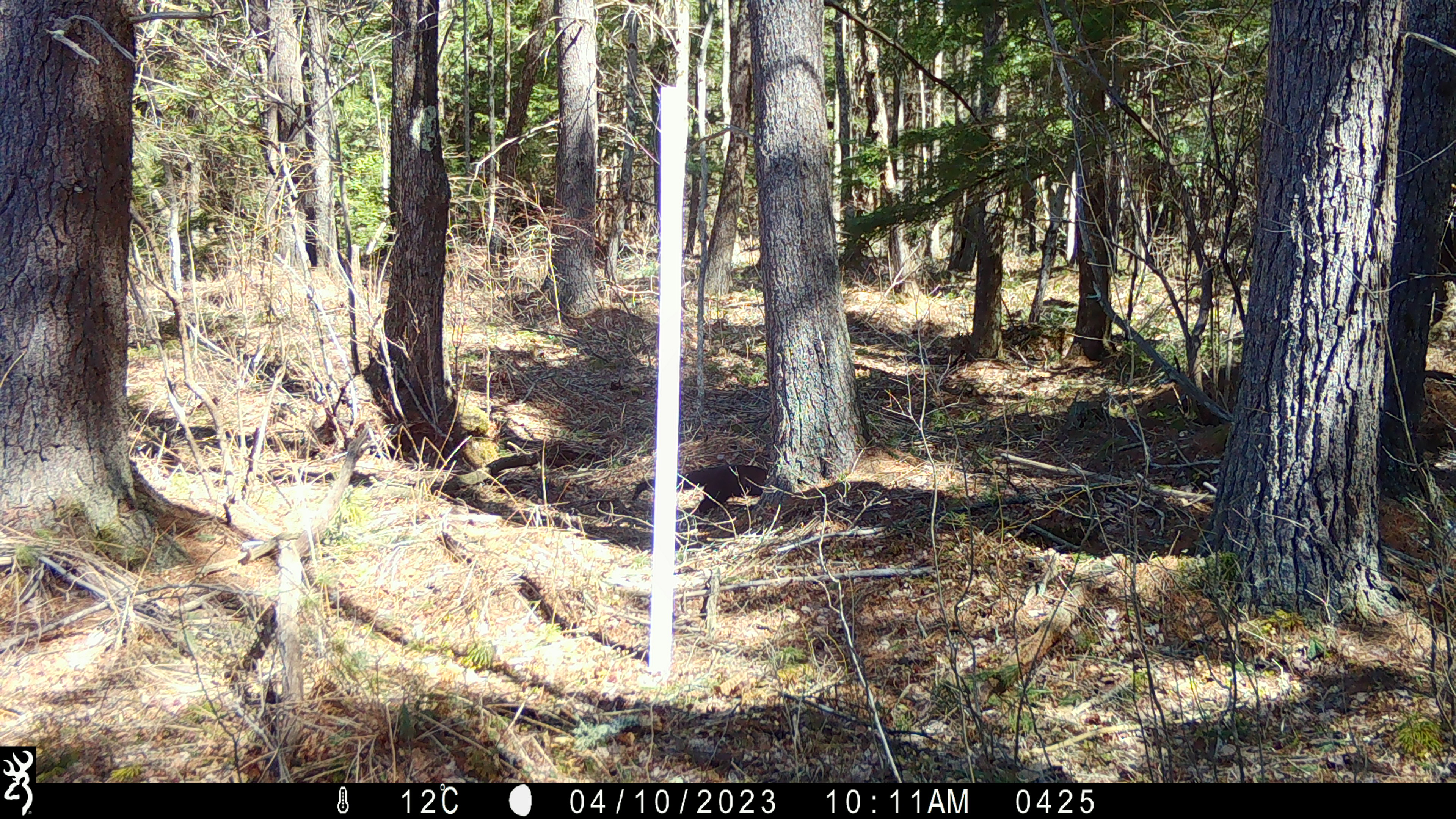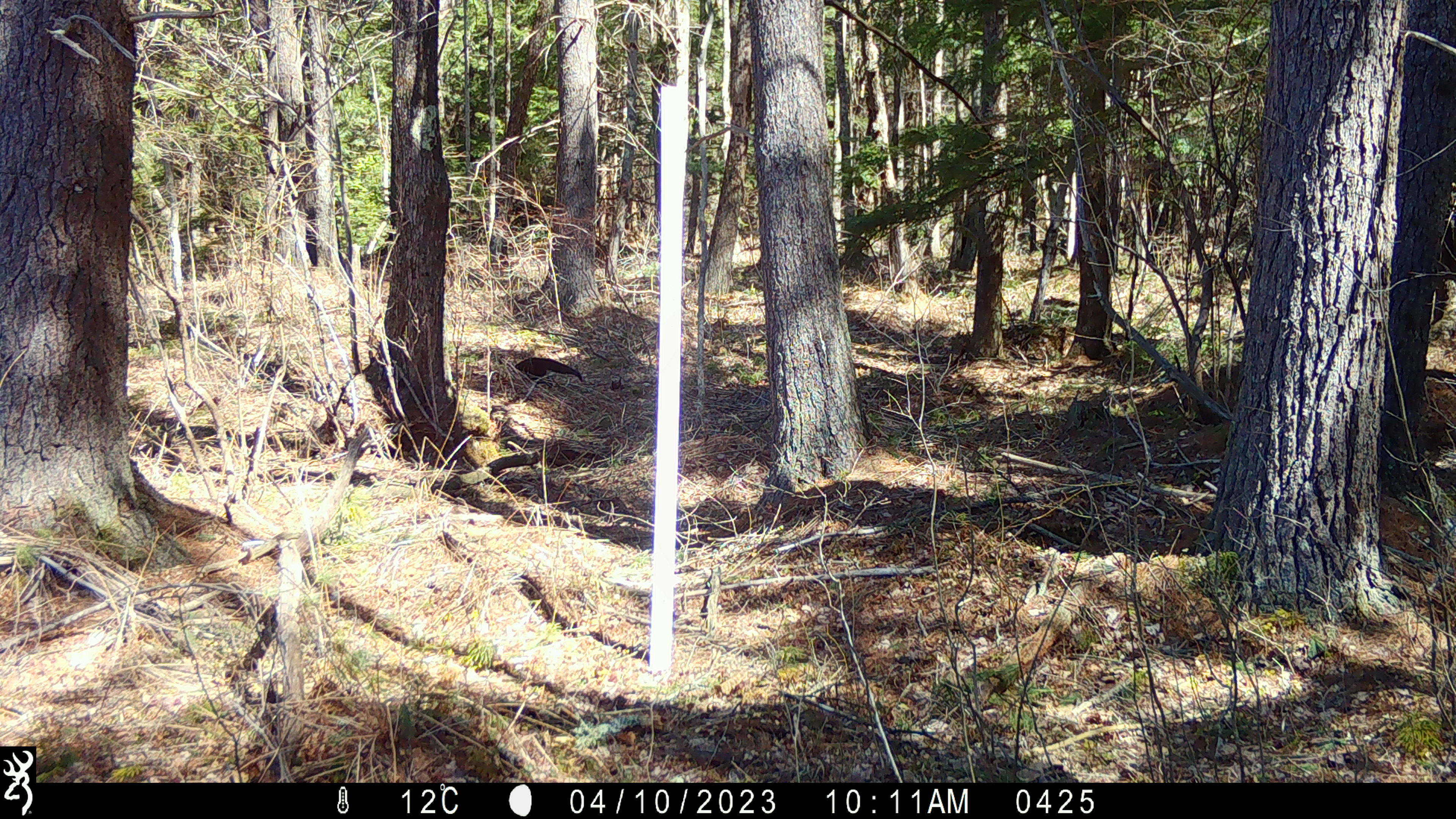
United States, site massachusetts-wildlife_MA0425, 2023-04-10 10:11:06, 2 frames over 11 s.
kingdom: Animalia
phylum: Chordata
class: Mammalia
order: Carnivora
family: Mustelidae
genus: Pekania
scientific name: Pekania pennanti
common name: fisher